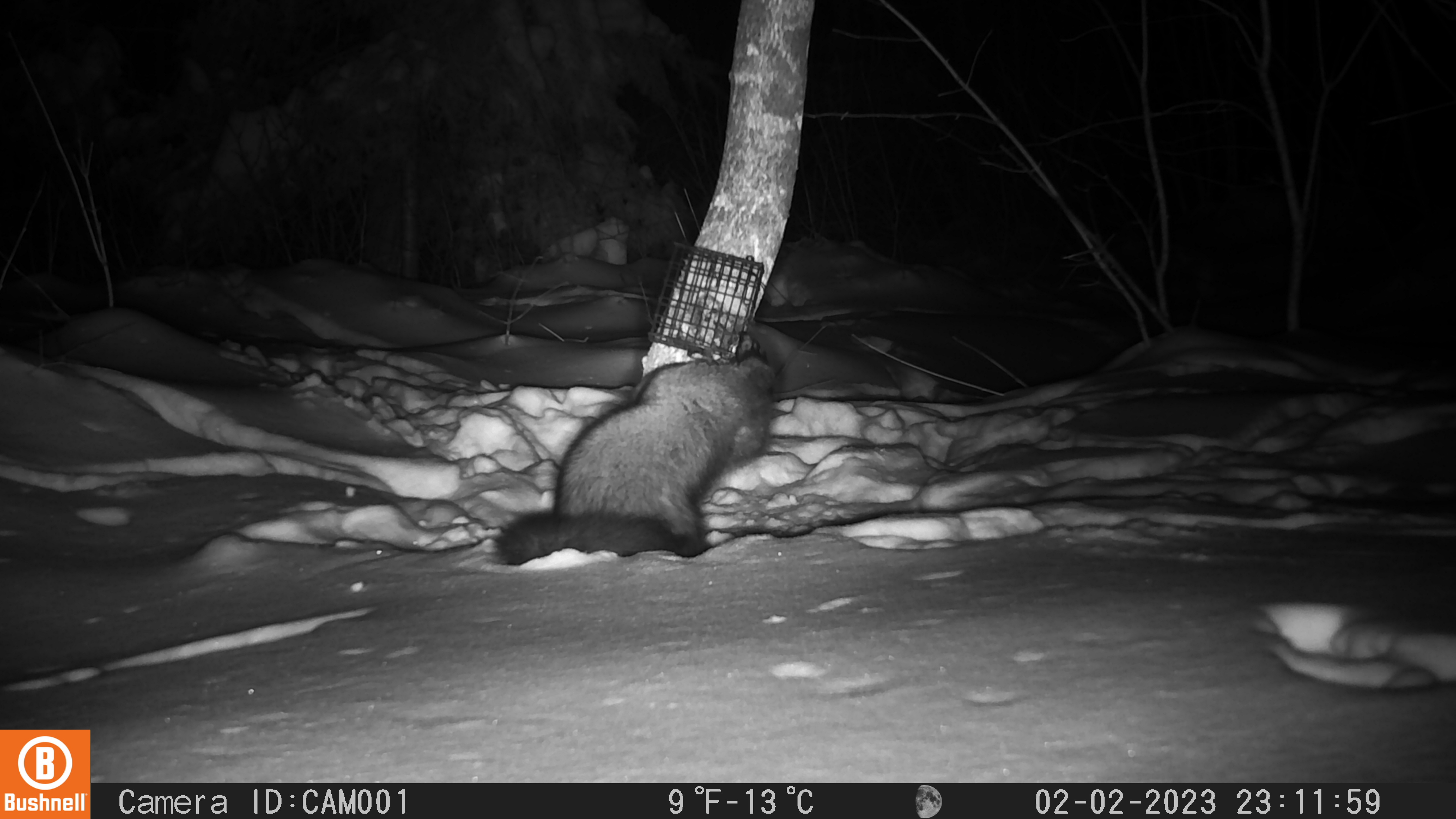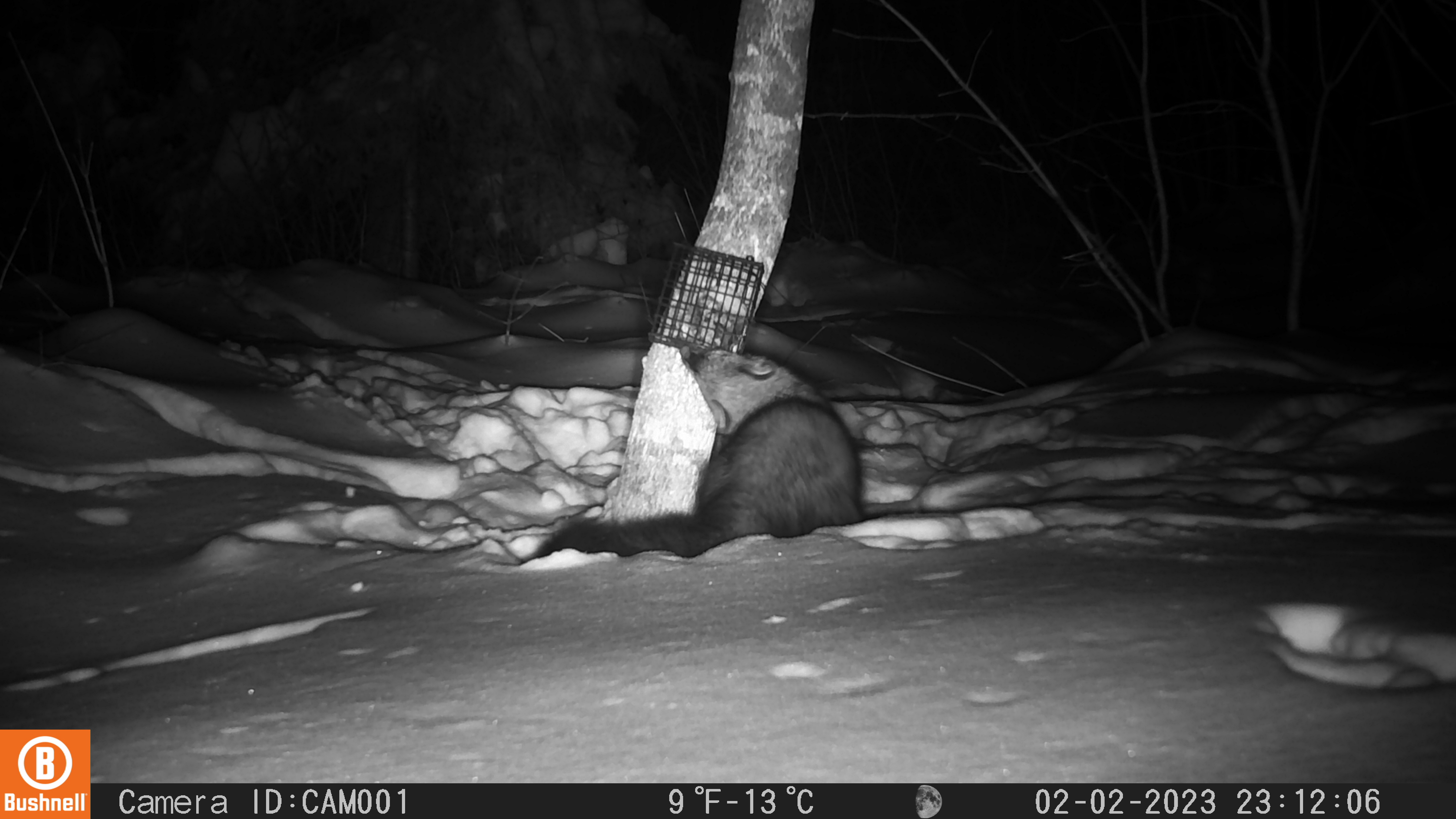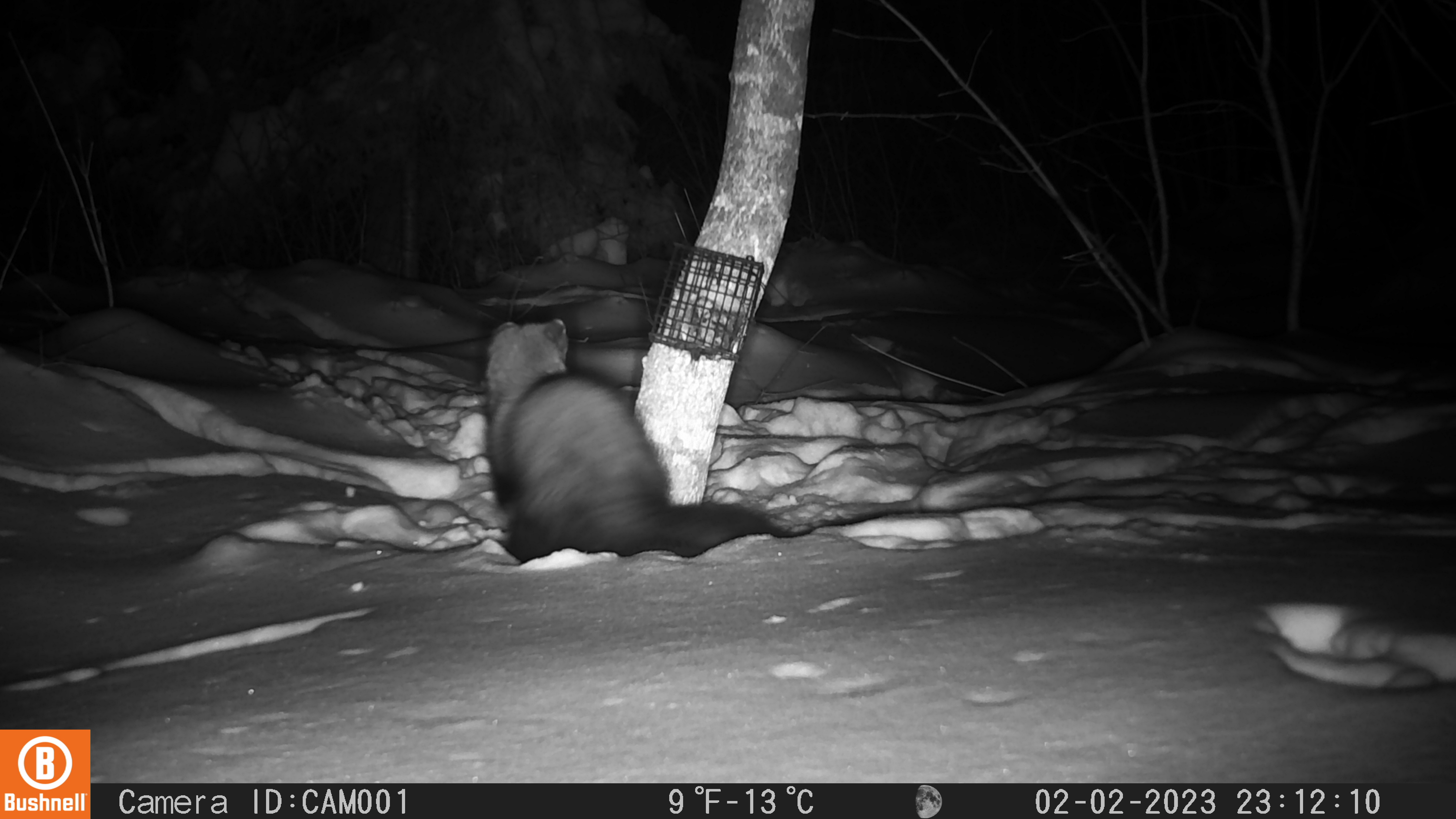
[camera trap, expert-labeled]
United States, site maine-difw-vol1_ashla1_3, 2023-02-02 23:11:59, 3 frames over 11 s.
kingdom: Animalia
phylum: Chordata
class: Mammalia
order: Carnivora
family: Mustelidae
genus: Pekania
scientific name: Pekania pennanti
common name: fisher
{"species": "fisher (Pekania pennanti)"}